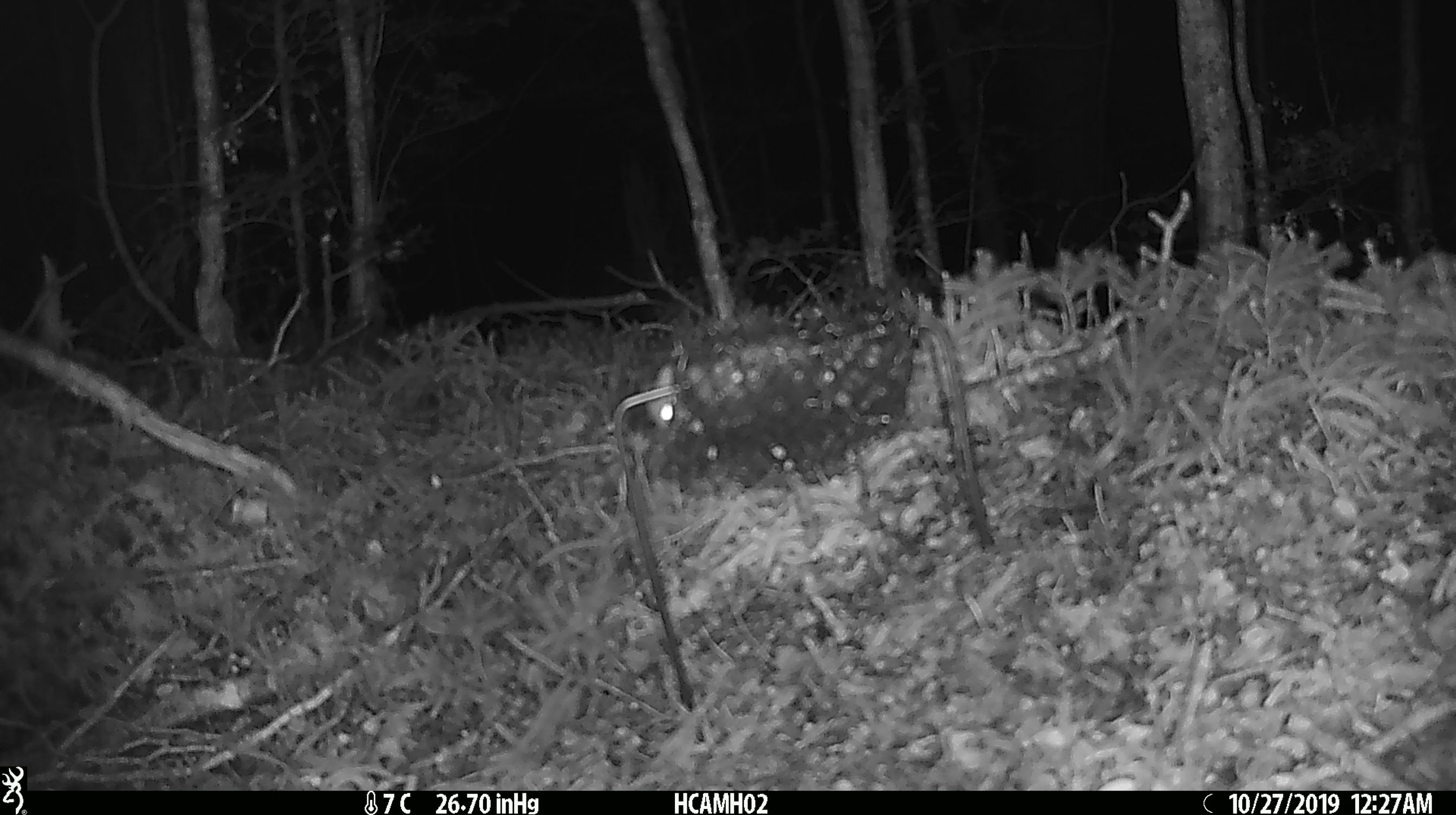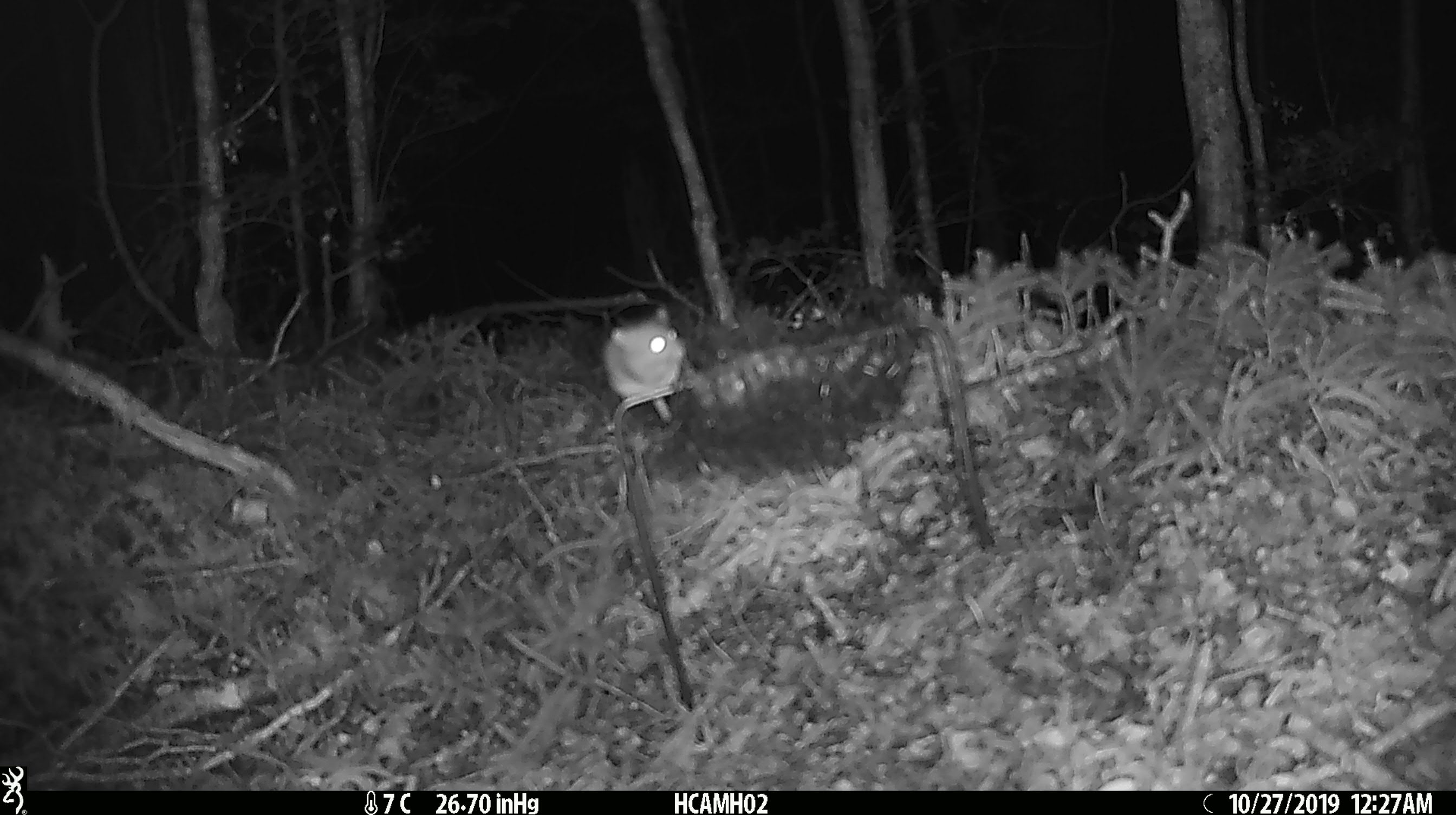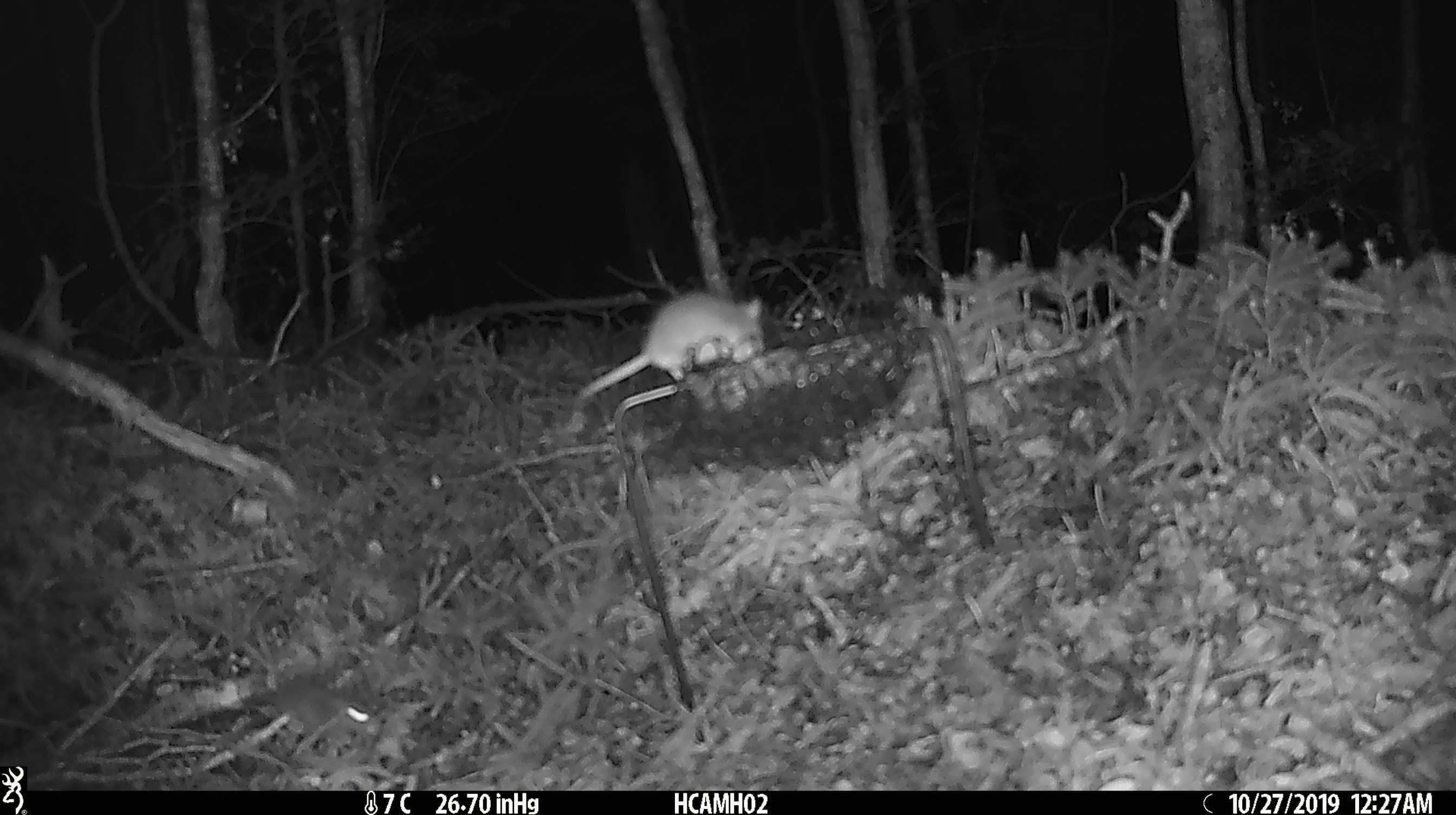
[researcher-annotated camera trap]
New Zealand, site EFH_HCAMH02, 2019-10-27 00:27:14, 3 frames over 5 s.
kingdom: Animalia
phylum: Chordata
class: Mammalia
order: Rodentia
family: Muridae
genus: Mus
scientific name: Mus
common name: mouse